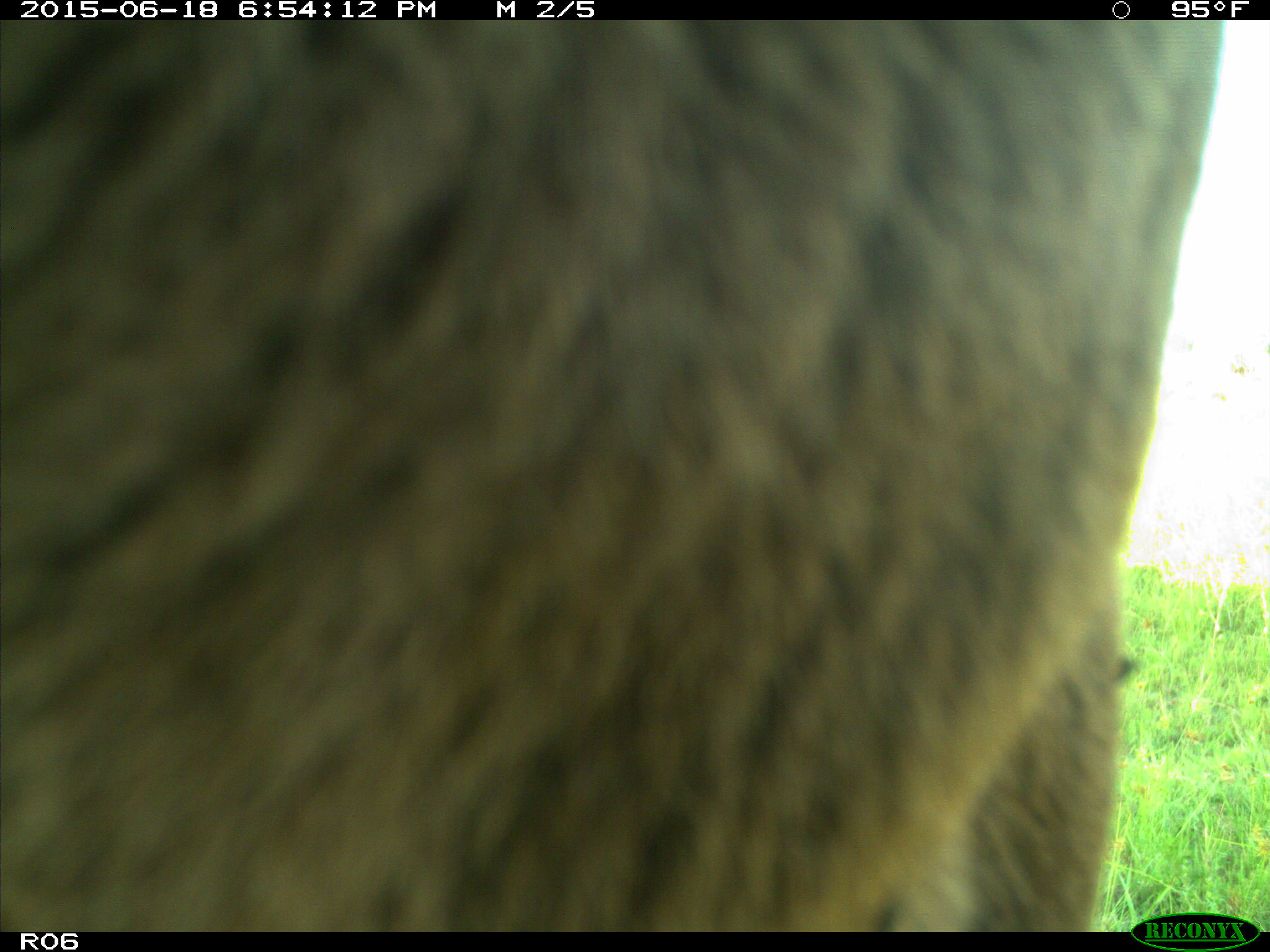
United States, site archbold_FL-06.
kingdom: Animalia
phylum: Chordata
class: Mammalia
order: Artiodactyla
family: Bovidae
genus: Bos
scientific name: Bos taurus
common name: domestic cow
Bos taurus (domestic cow).